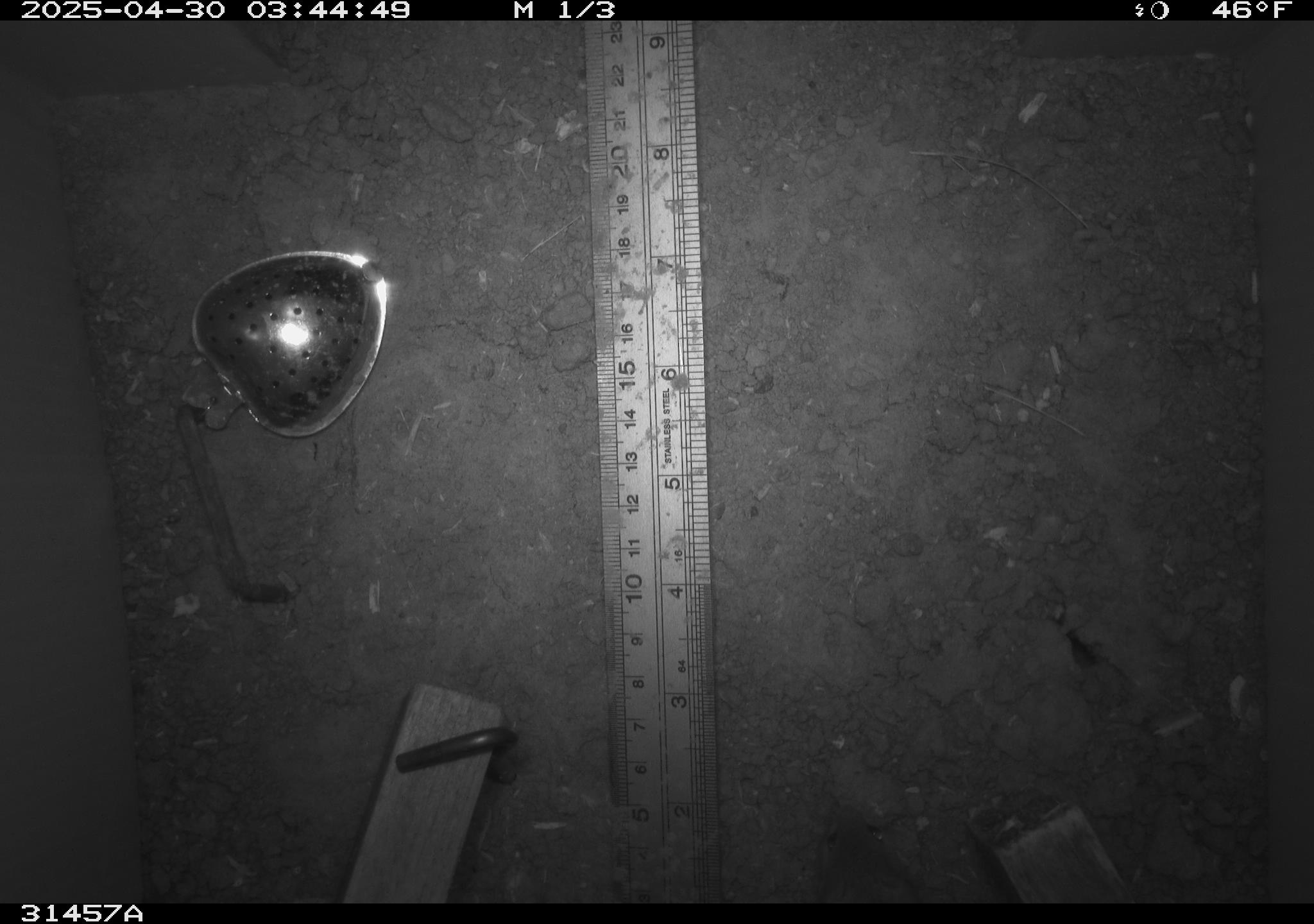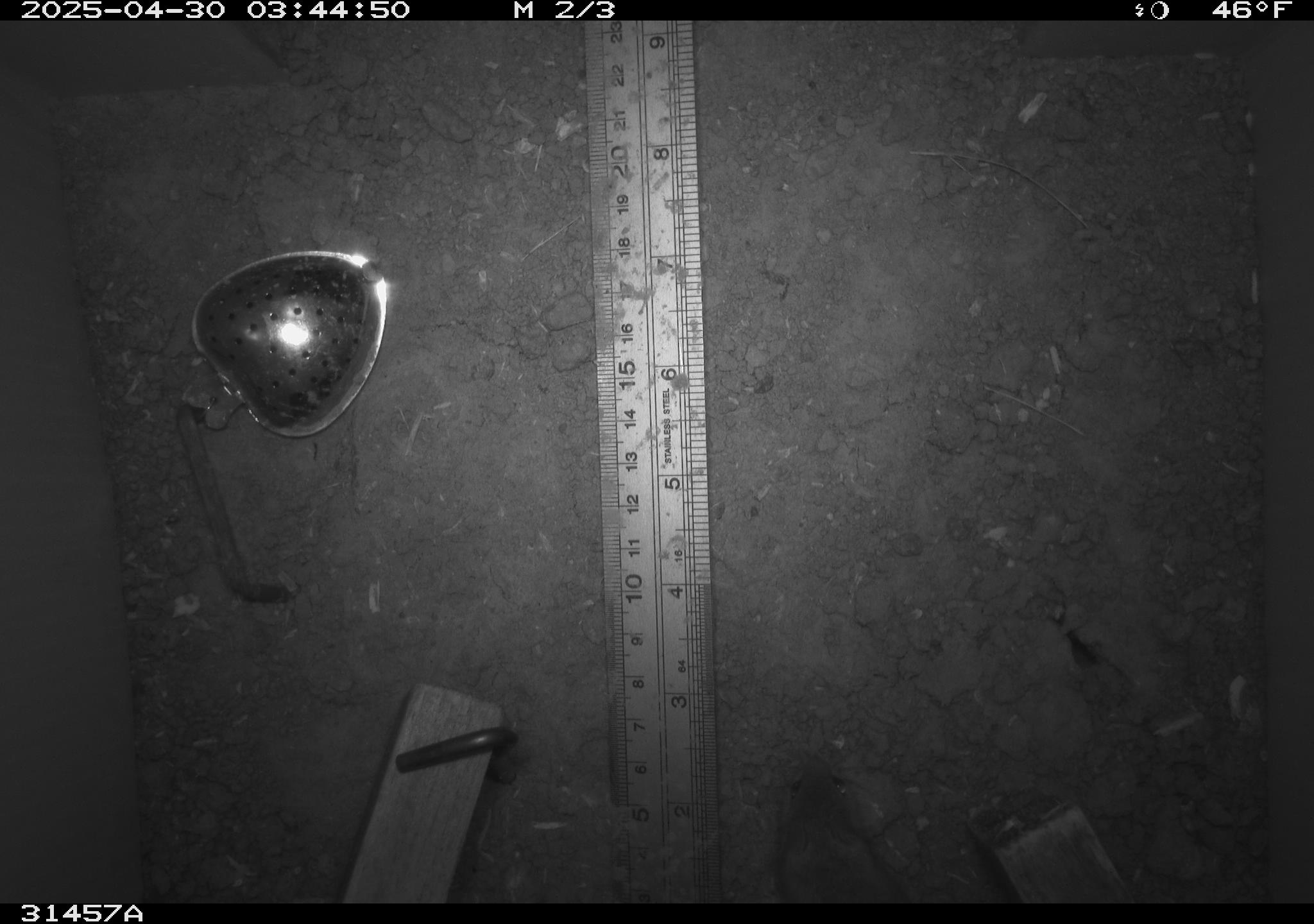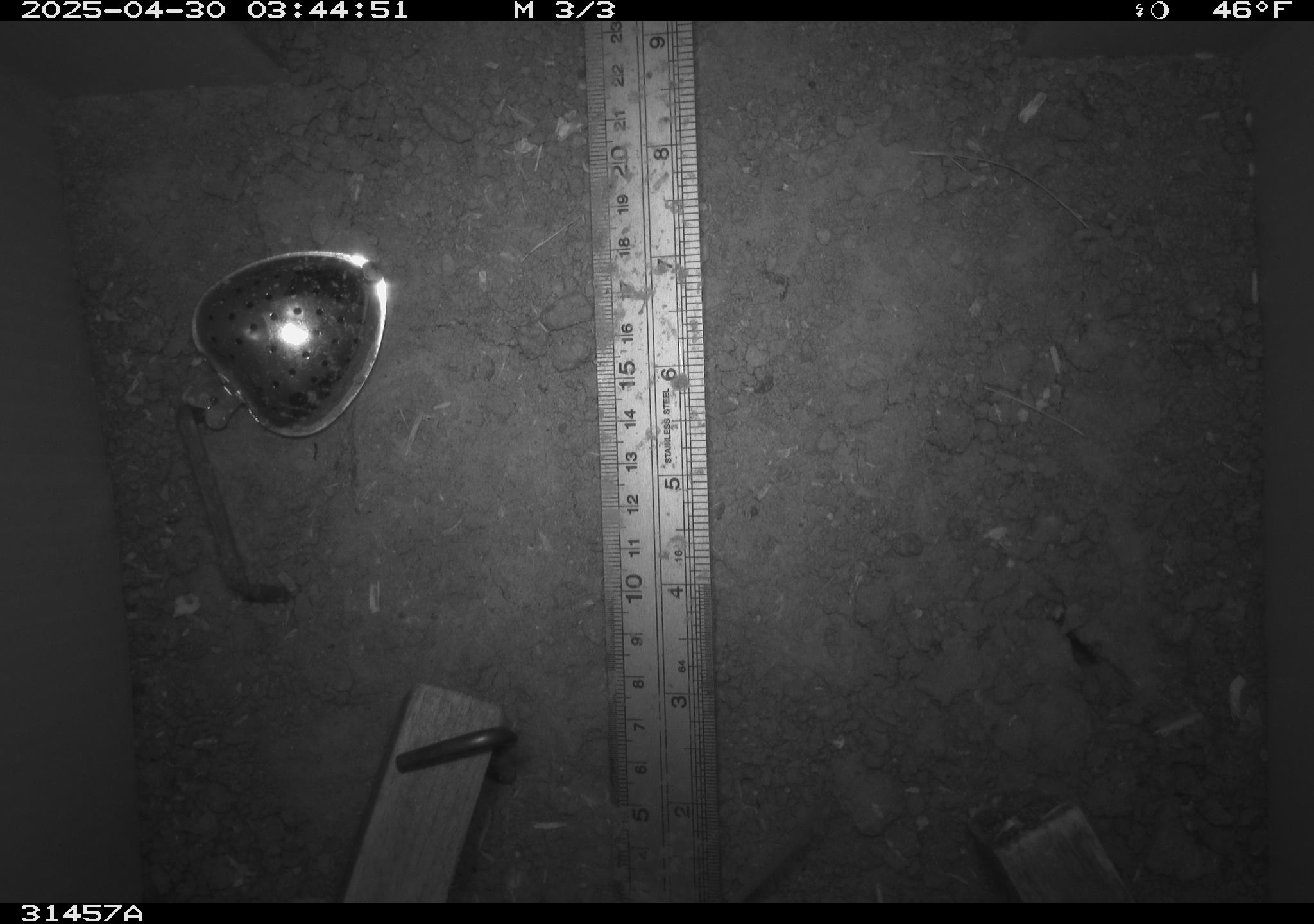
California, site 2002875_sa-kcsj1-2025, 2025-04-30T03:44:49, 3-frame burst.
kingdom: Animalia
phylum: Chordata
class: Mammalia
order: Rodentia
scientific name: Rodentia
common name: rodent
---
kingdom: Animalia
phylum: Chordata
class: Mammalia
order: Rodentia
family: Muridae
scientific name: Muridae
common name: murids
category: muridae family